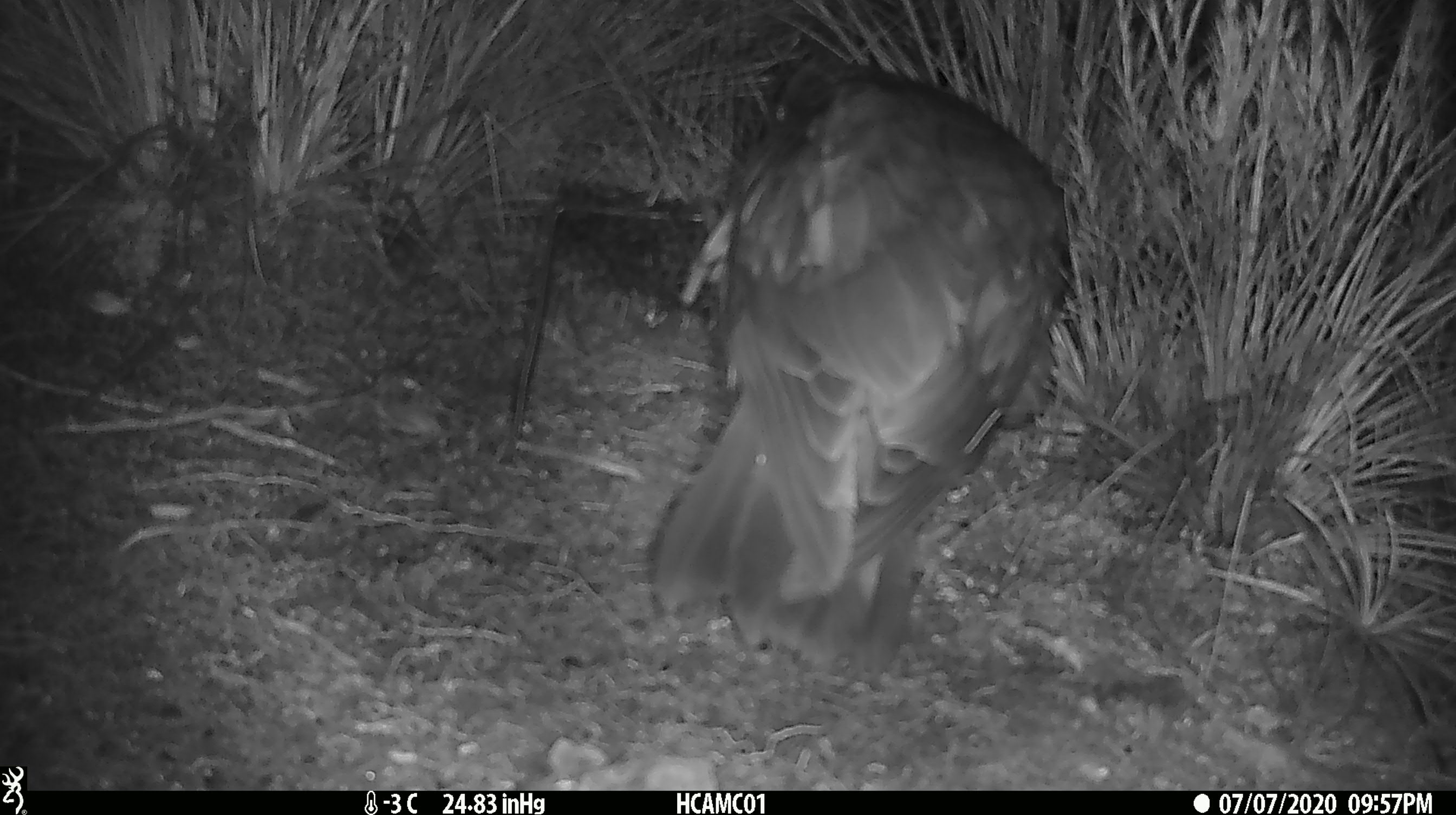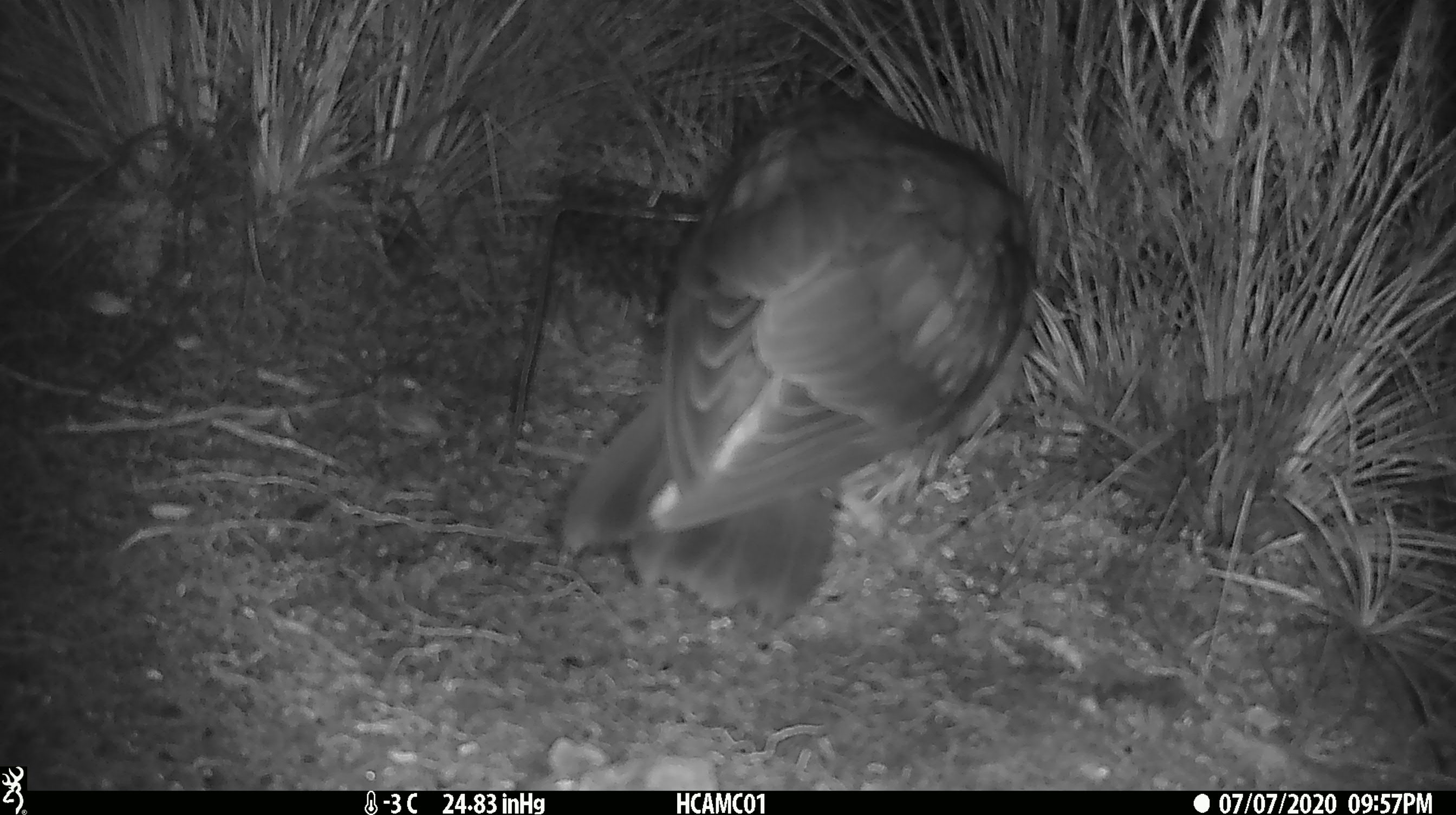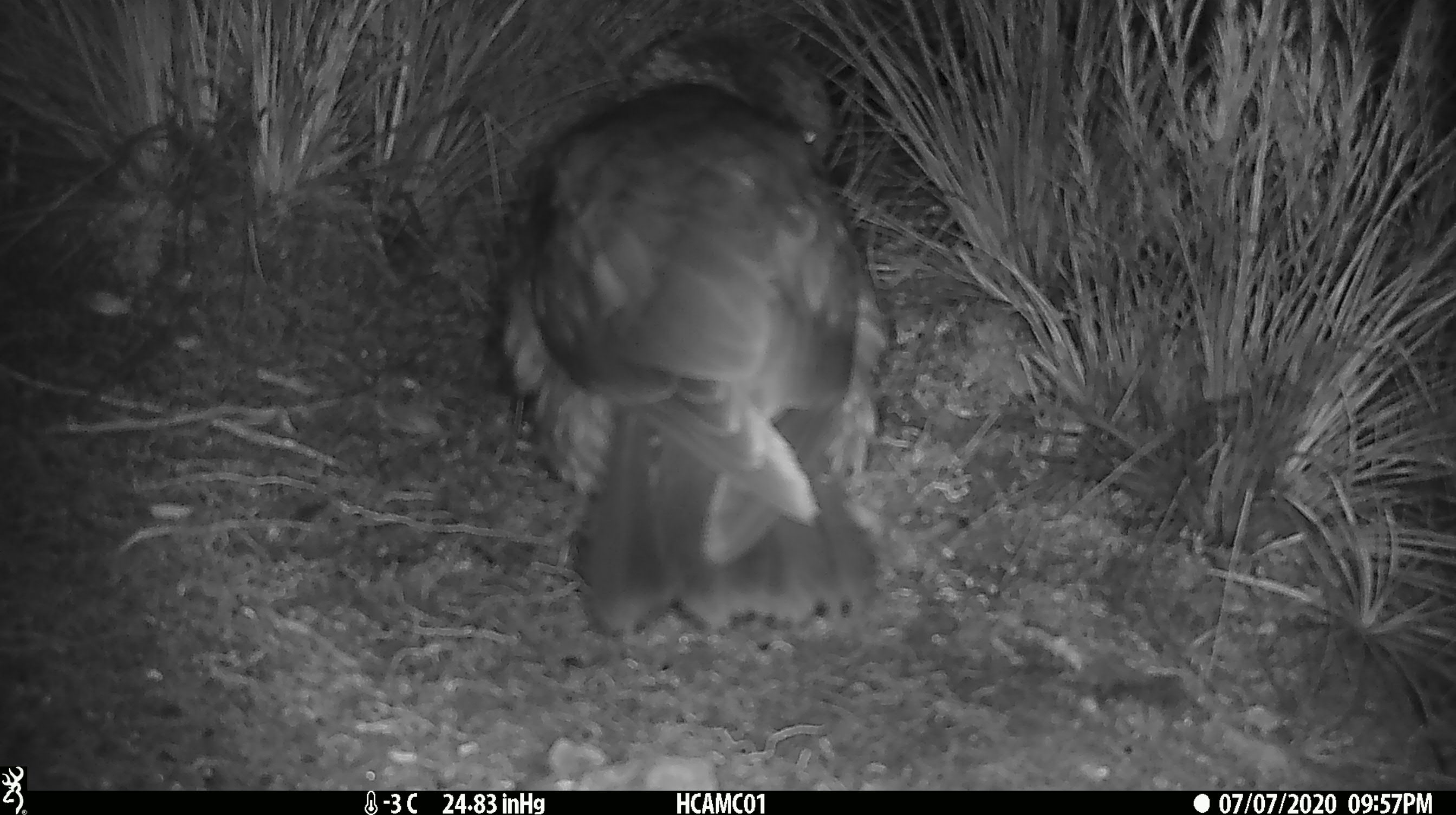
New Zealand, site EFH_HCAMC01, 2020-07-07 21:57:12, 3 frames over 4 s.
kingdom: Animalia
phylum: Chordata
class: Aves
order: Psittaciformes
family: Strigopidae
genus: Nestor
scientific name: Nestor notabilis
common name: kea